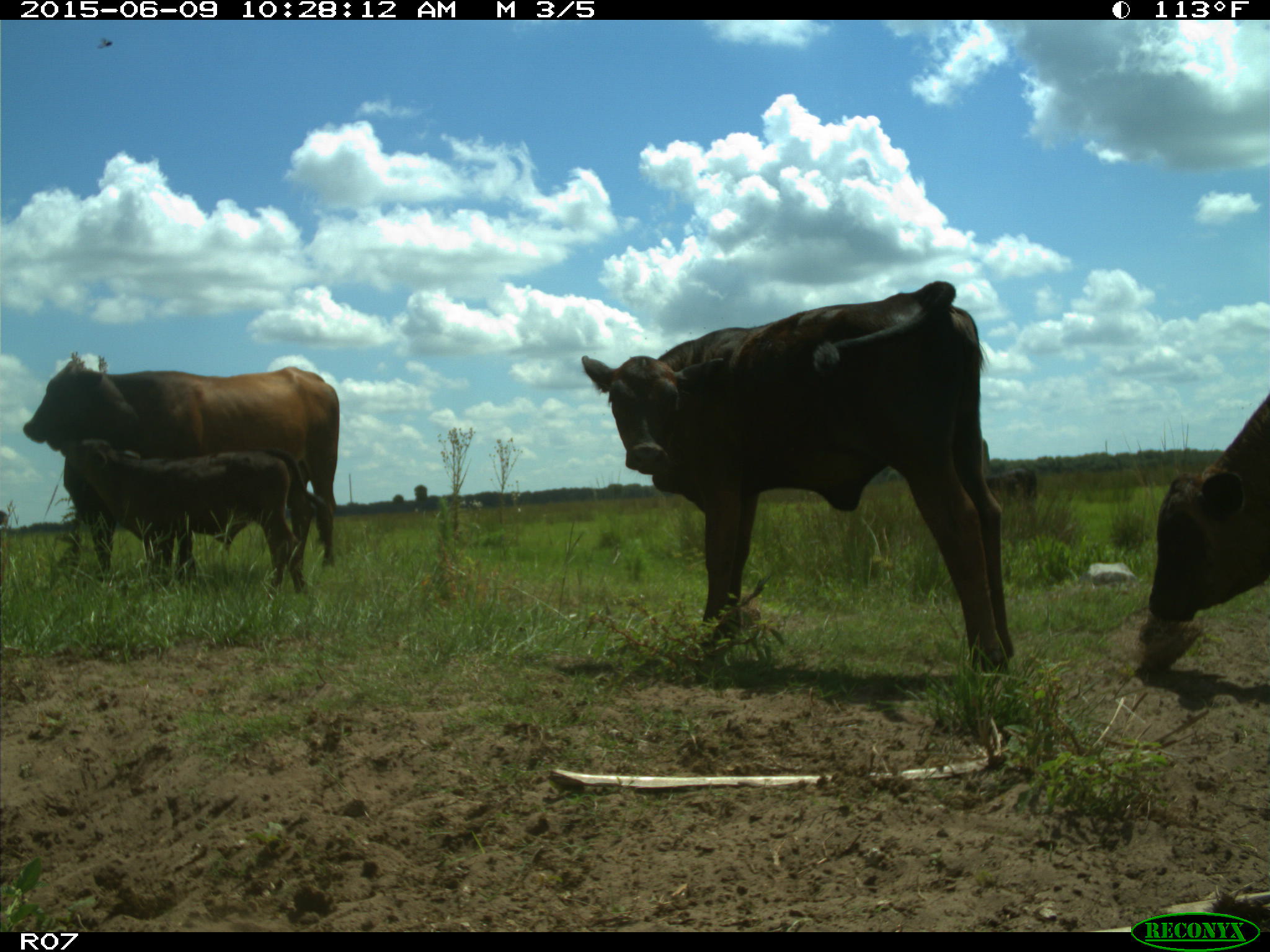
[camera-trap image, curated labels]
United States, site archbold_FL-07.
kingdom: Animalia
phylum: Chordata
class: Mammalia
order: Artiodactyla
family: Bovidae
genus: Bos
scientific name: Bos taurus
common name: domestic cow